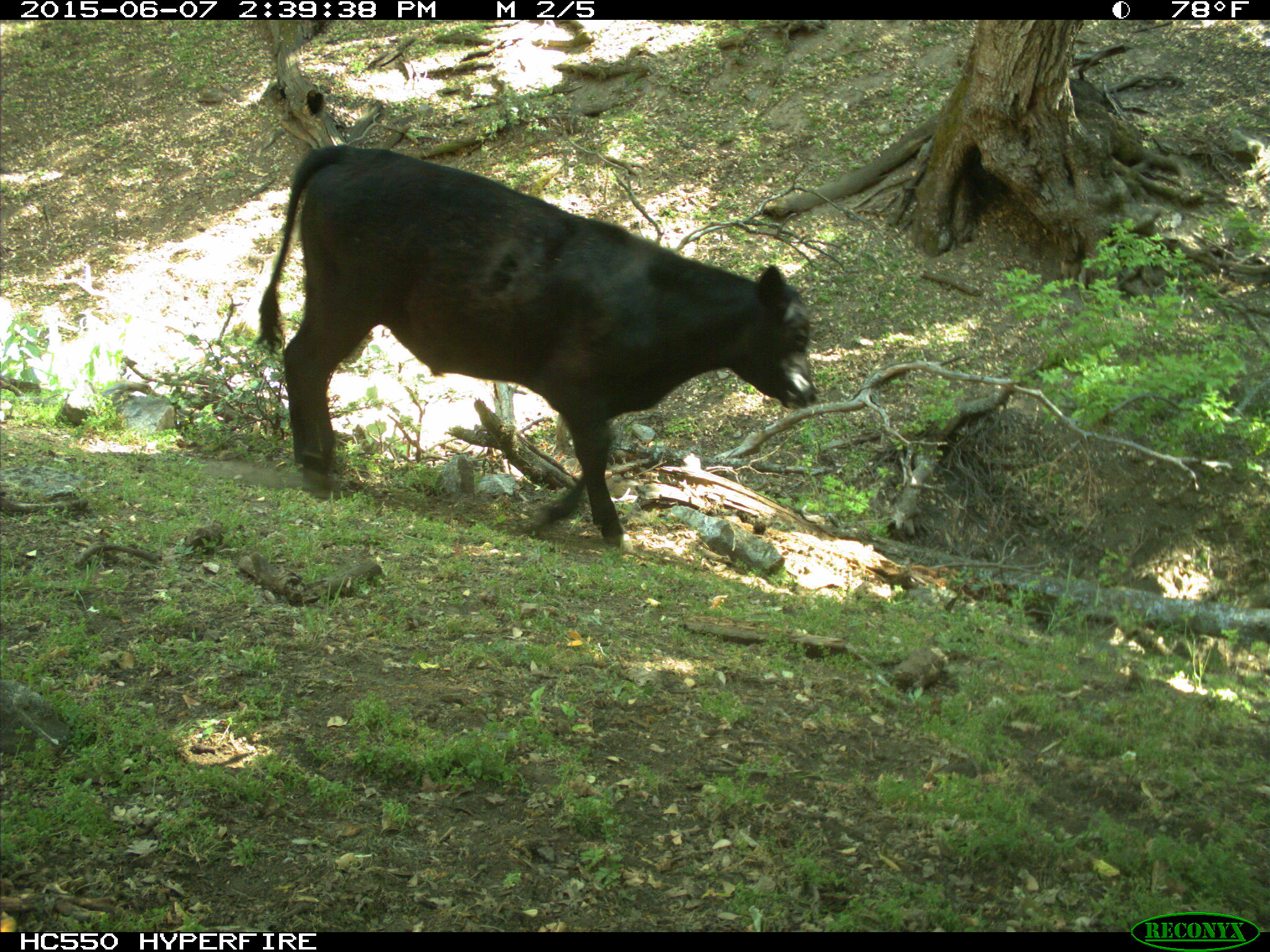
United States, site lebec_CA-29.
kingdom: Animalia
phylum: Chordata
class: Mammalia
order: Artiodactyla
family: Bovidae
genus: Bos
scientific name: Bos taurus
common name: domestic cow